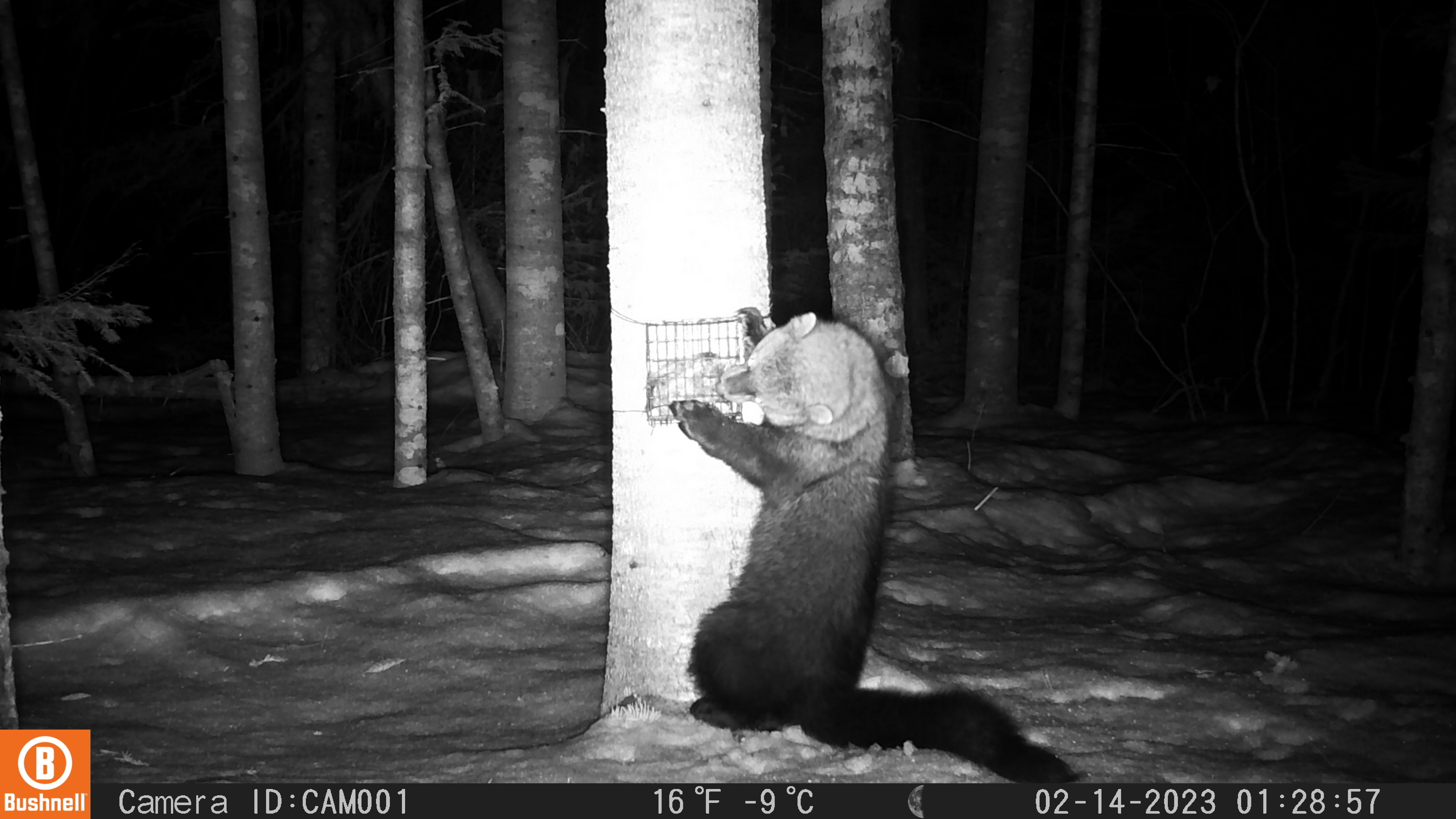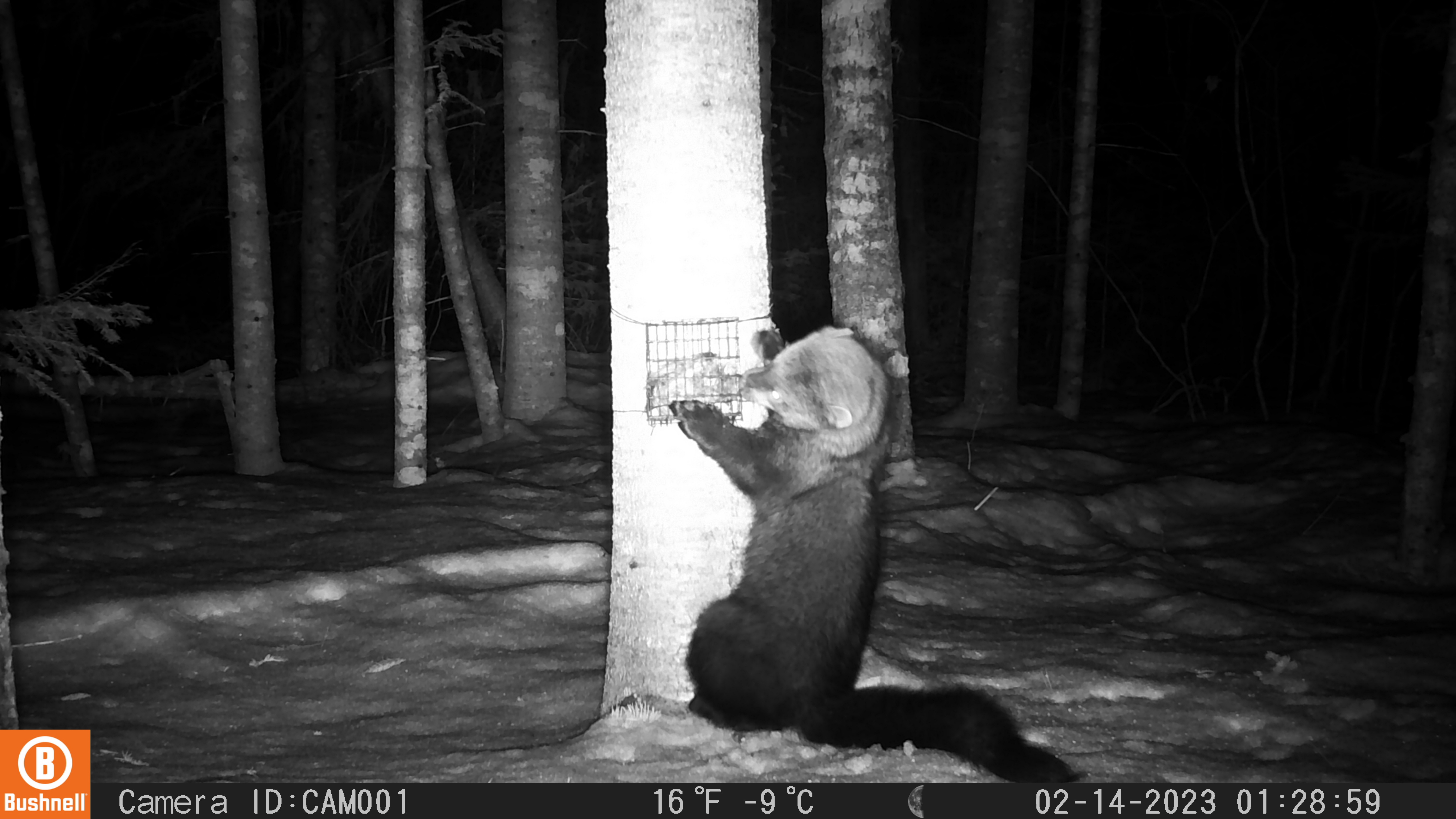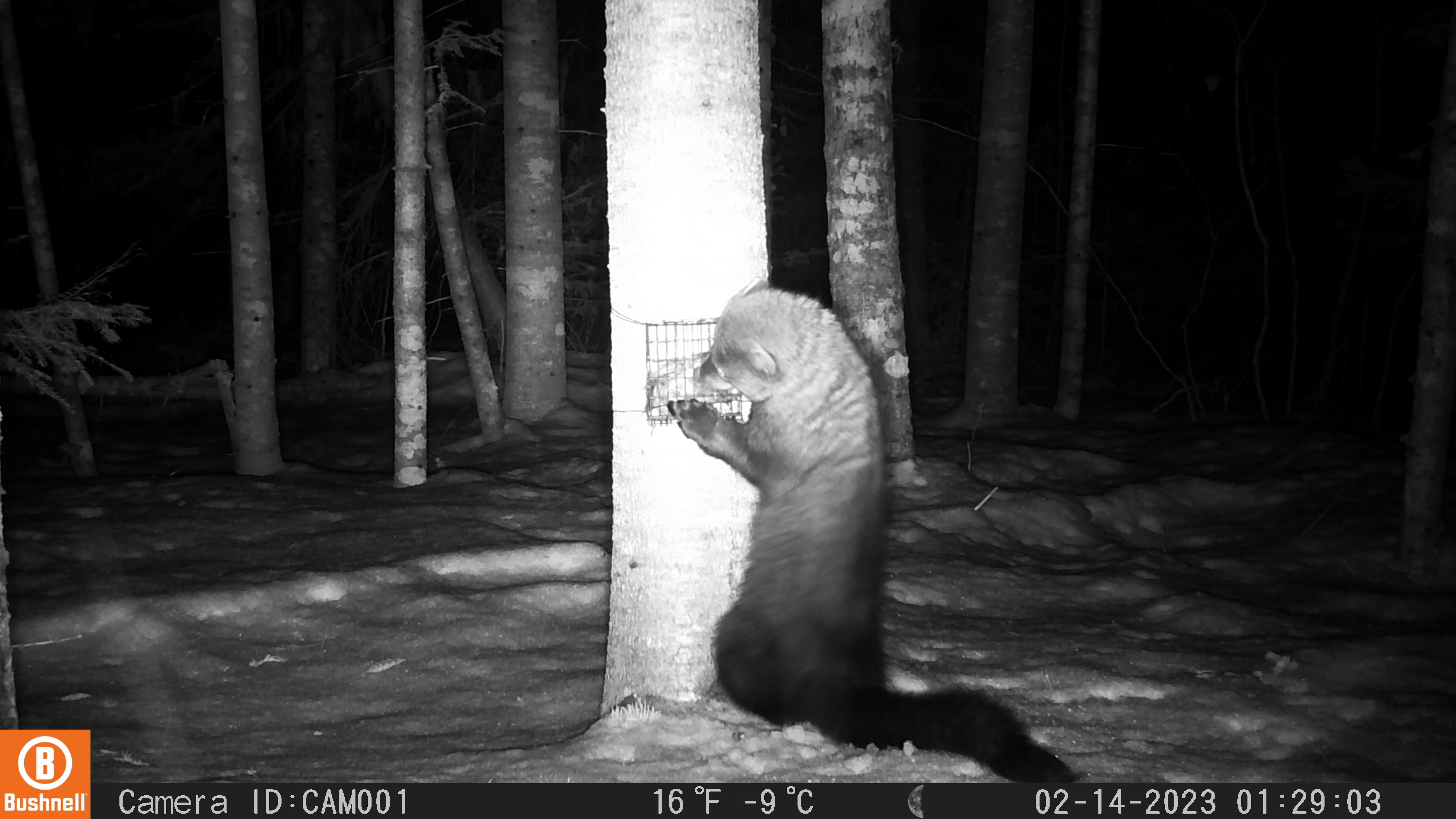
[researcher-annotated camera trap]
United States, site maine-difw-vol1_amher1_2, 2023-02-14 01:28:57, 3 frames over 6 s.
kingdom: Animalia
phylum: Chordata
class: Mammalia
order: Carnivora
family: Mustelidae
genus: Pekania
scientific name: Pekania pennanti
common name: fisher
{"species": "fisher (Pekania pennanti)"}